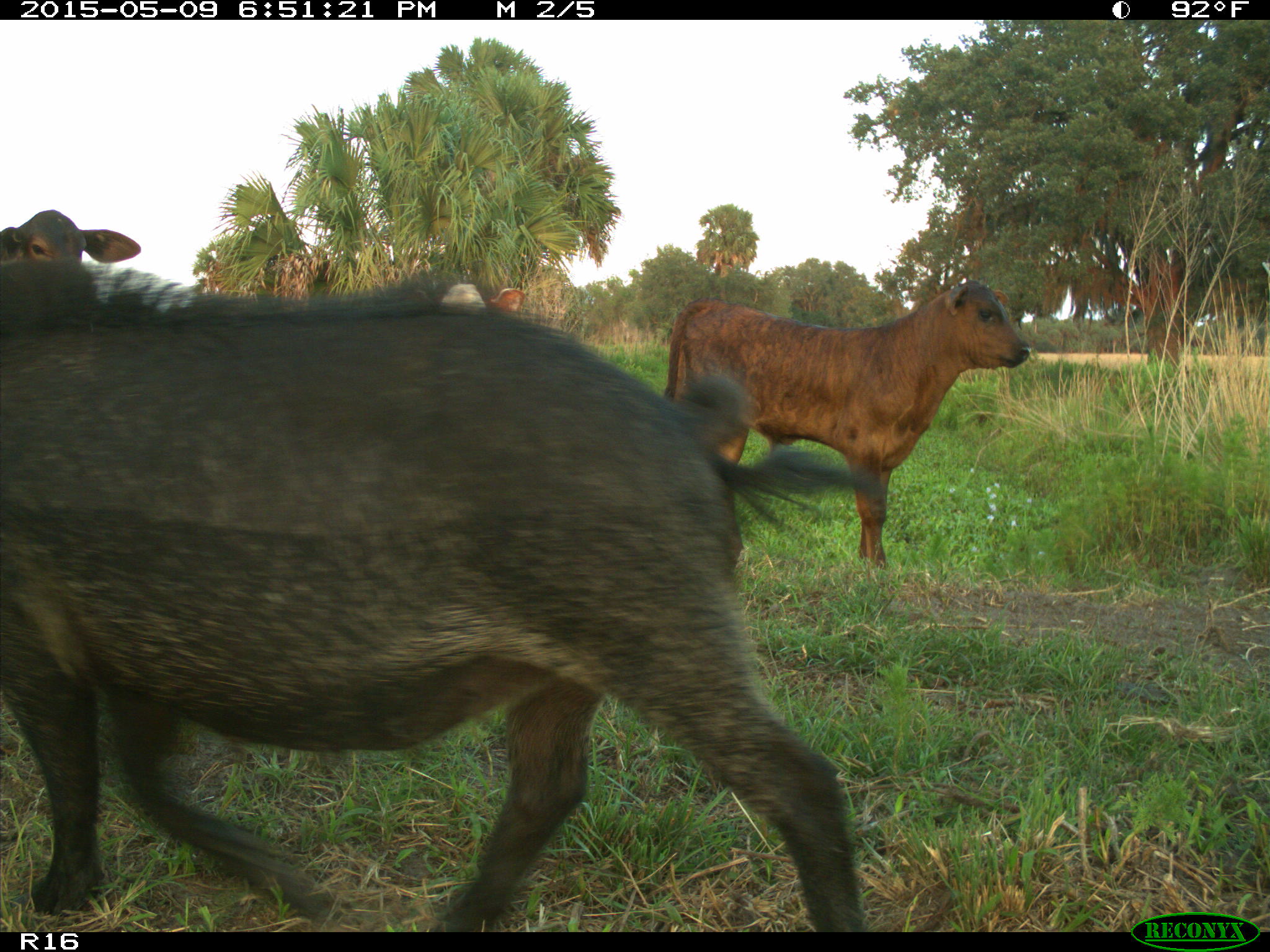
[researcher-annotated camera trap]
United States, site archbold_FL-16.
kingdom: Animalia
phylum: Chordata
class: Mammalia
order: Artiodactyla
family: Suidae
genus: Sus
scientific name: Sus scrofa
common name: wild boar